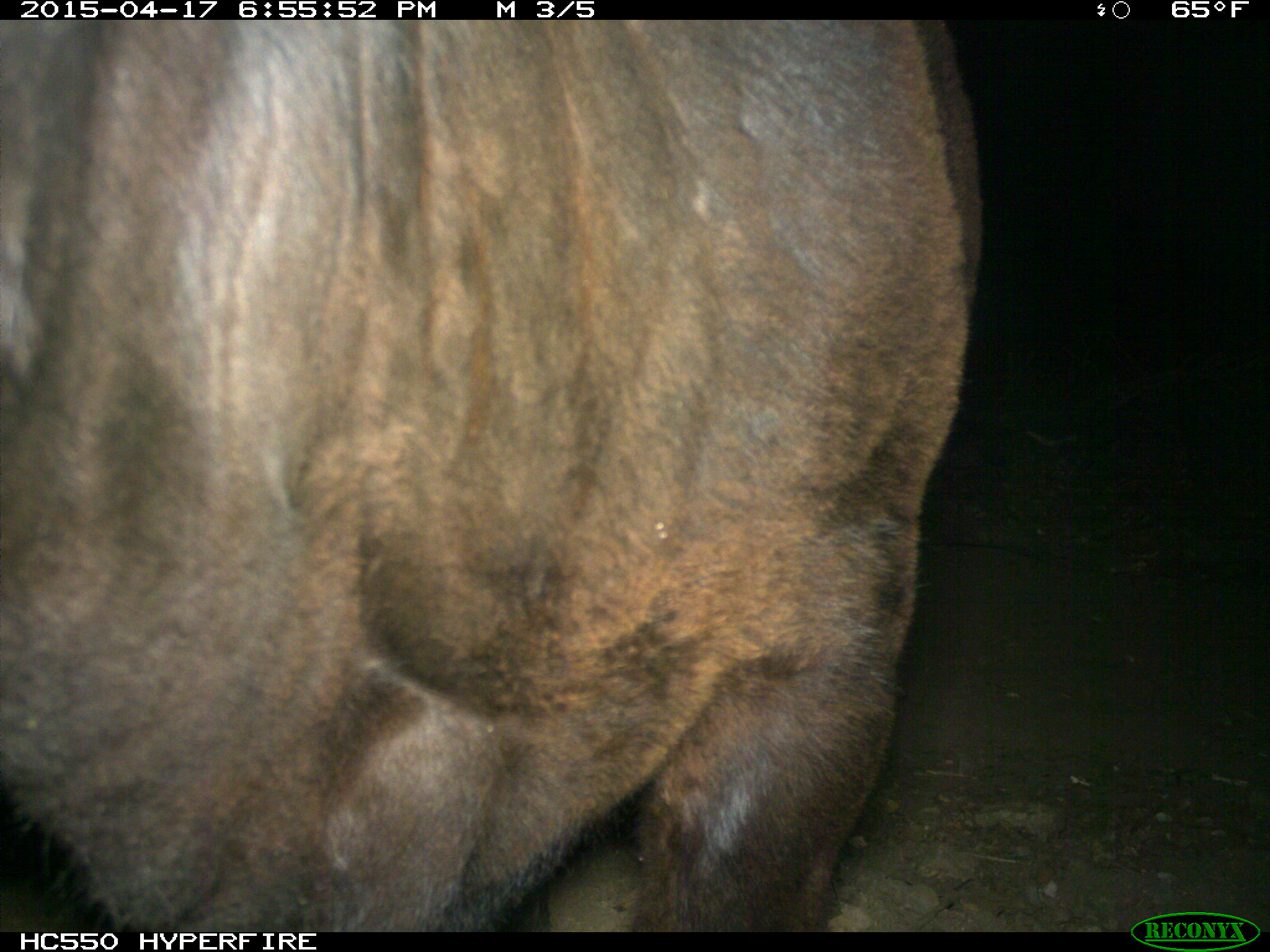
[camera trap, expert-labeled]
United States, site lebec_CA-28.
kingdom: Animalia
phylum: Chordata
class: Mammalia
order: Artiodactyla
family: Bovidae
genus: Bos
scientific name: Bos taurus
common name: domestic cow